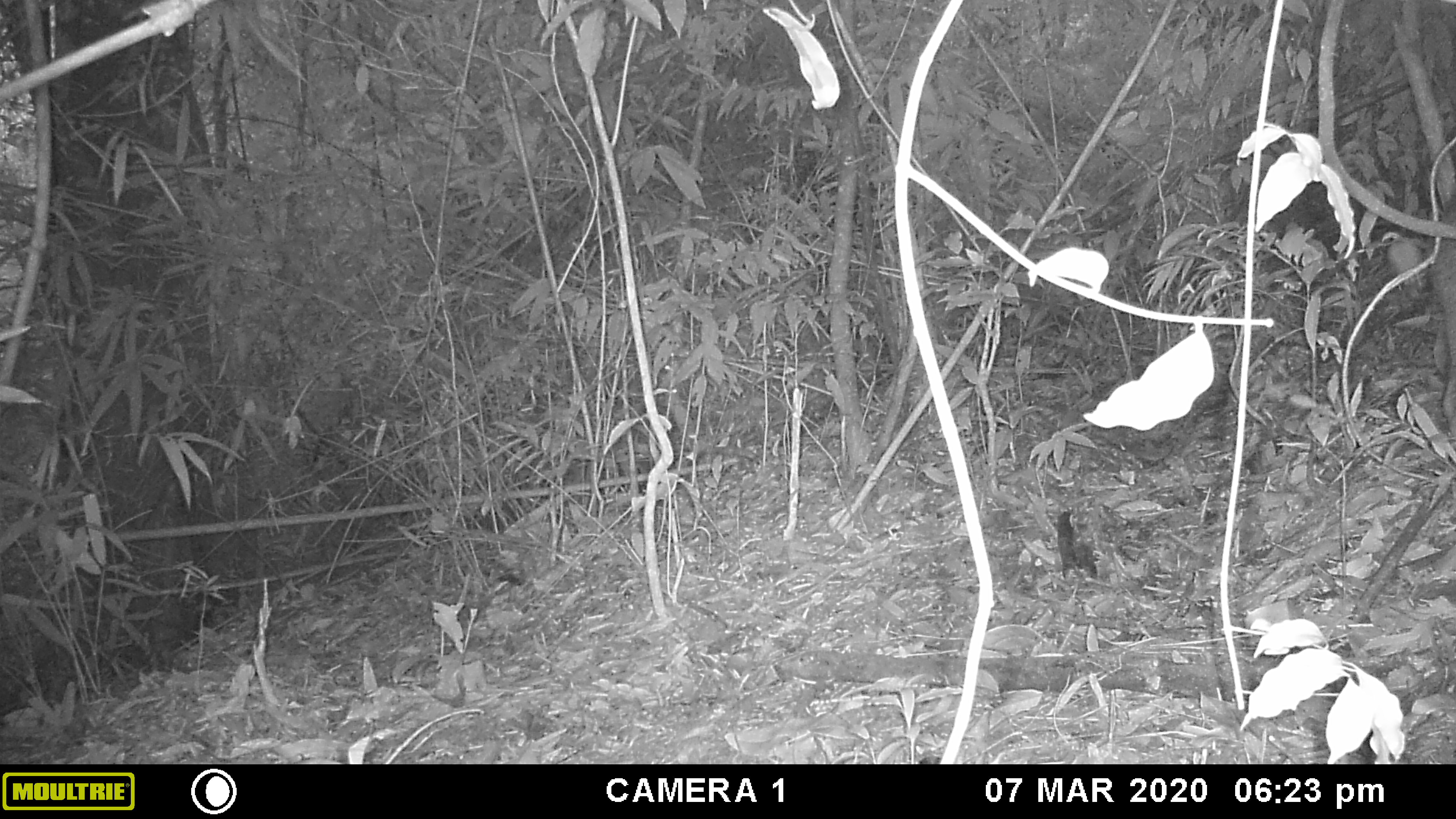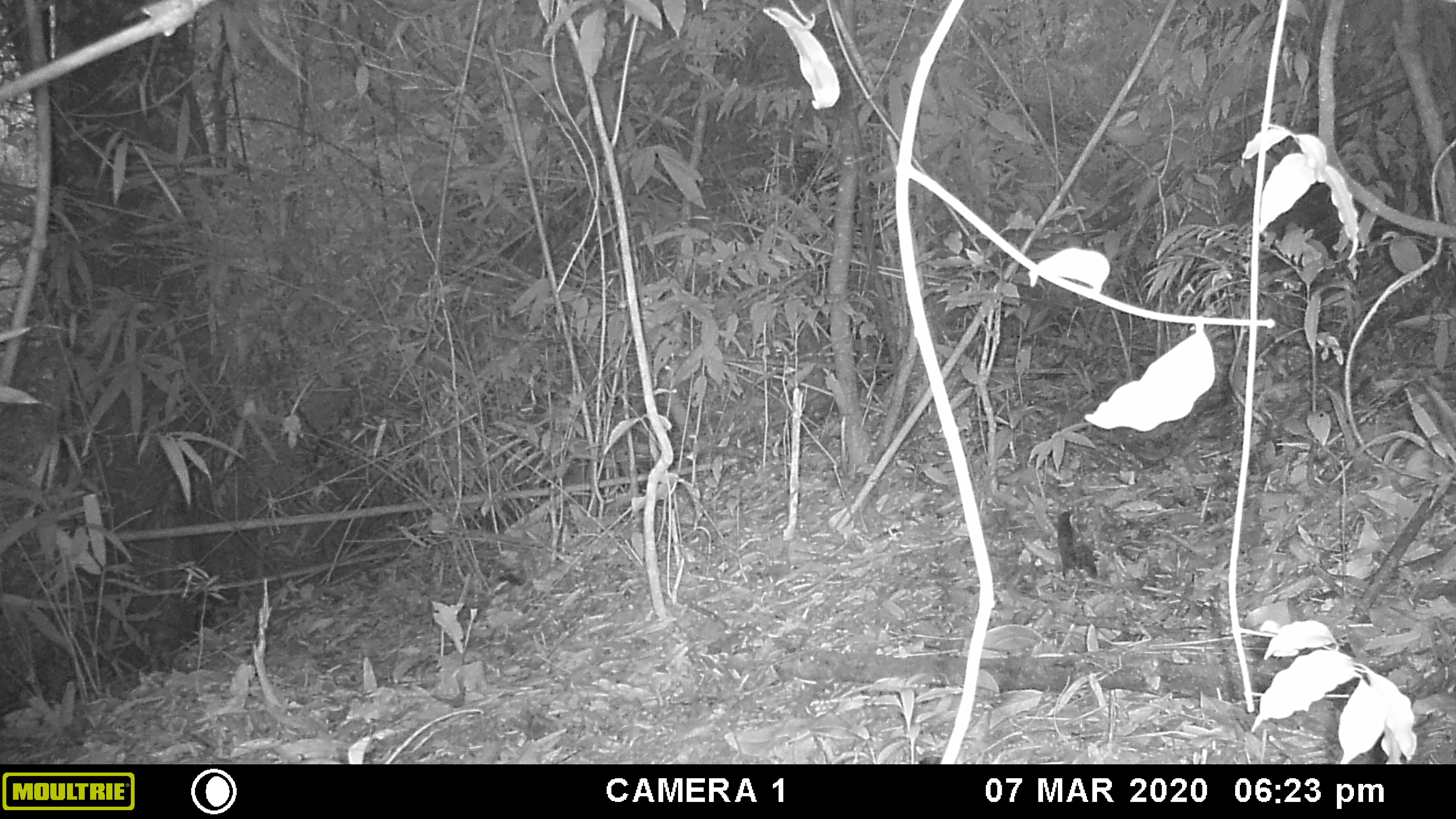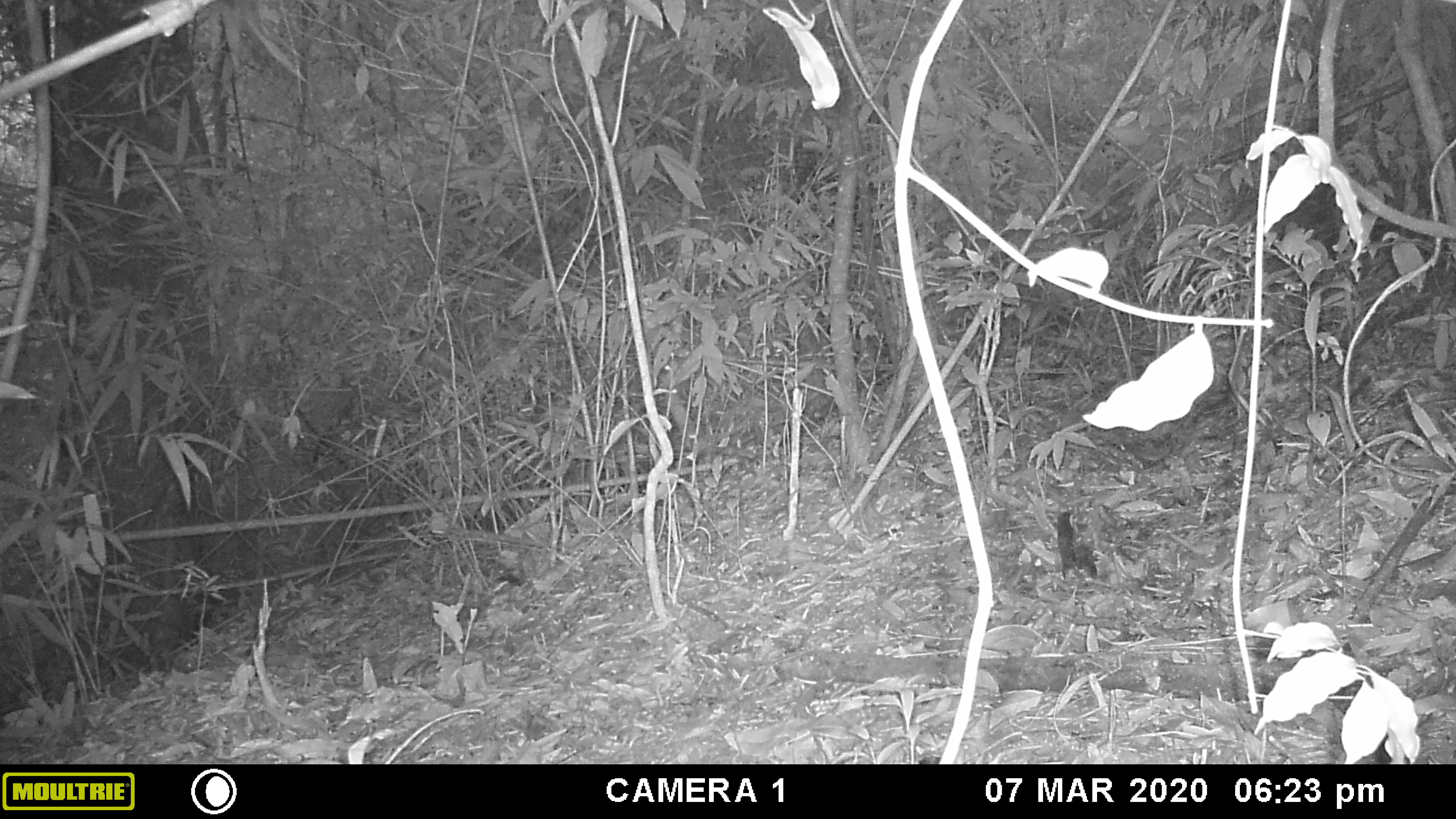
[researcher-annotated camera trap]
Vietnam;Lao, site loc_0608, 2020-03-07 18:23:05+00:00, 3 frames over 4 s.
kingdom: Animalia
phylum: Chordata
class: Mammalia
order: Artiodactyla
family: Suidae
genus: Sus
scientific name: Sus scrofa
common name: eurasian wild pig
Eurasian wild pig (Sus scrofa). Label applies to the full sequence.